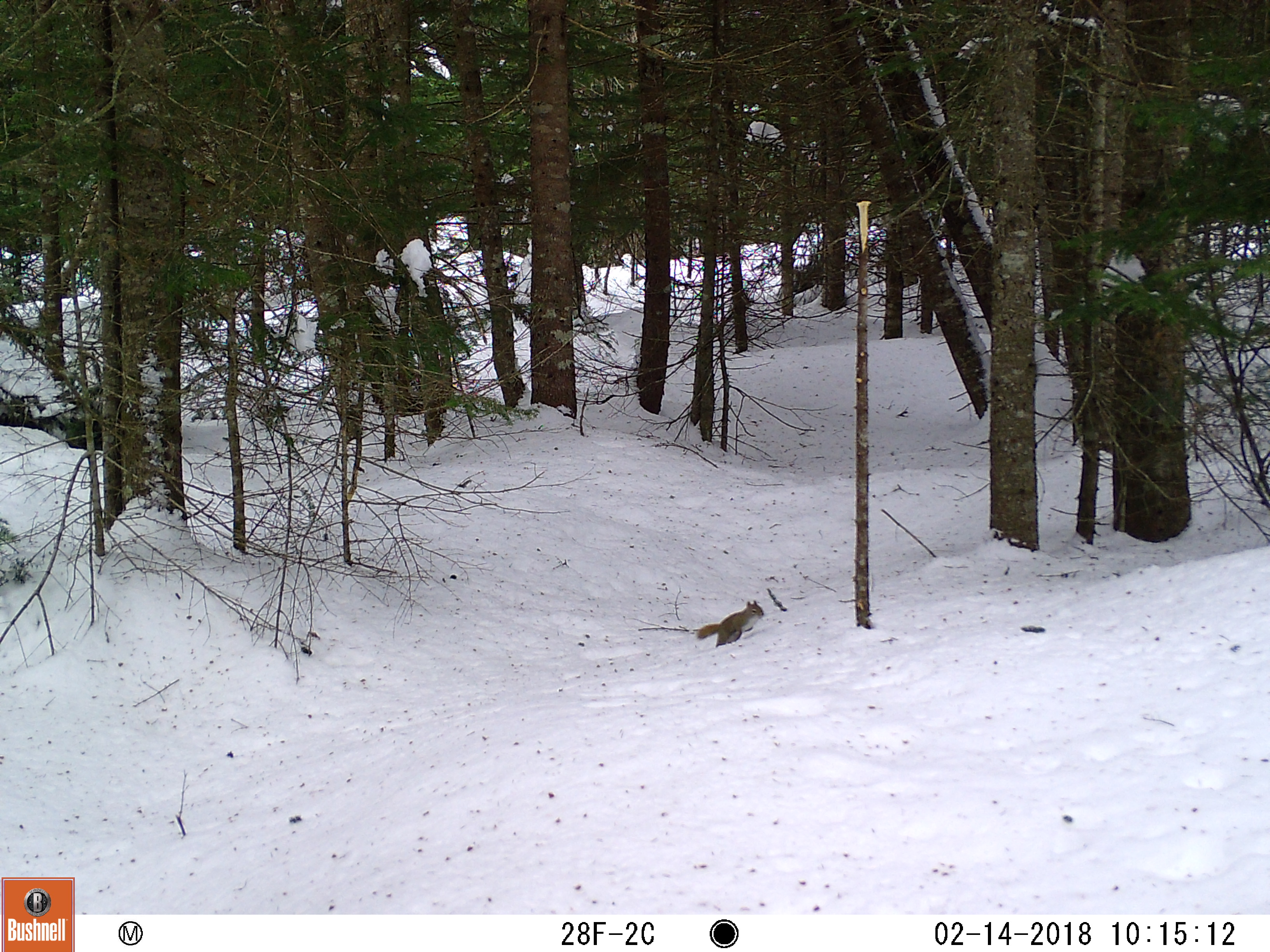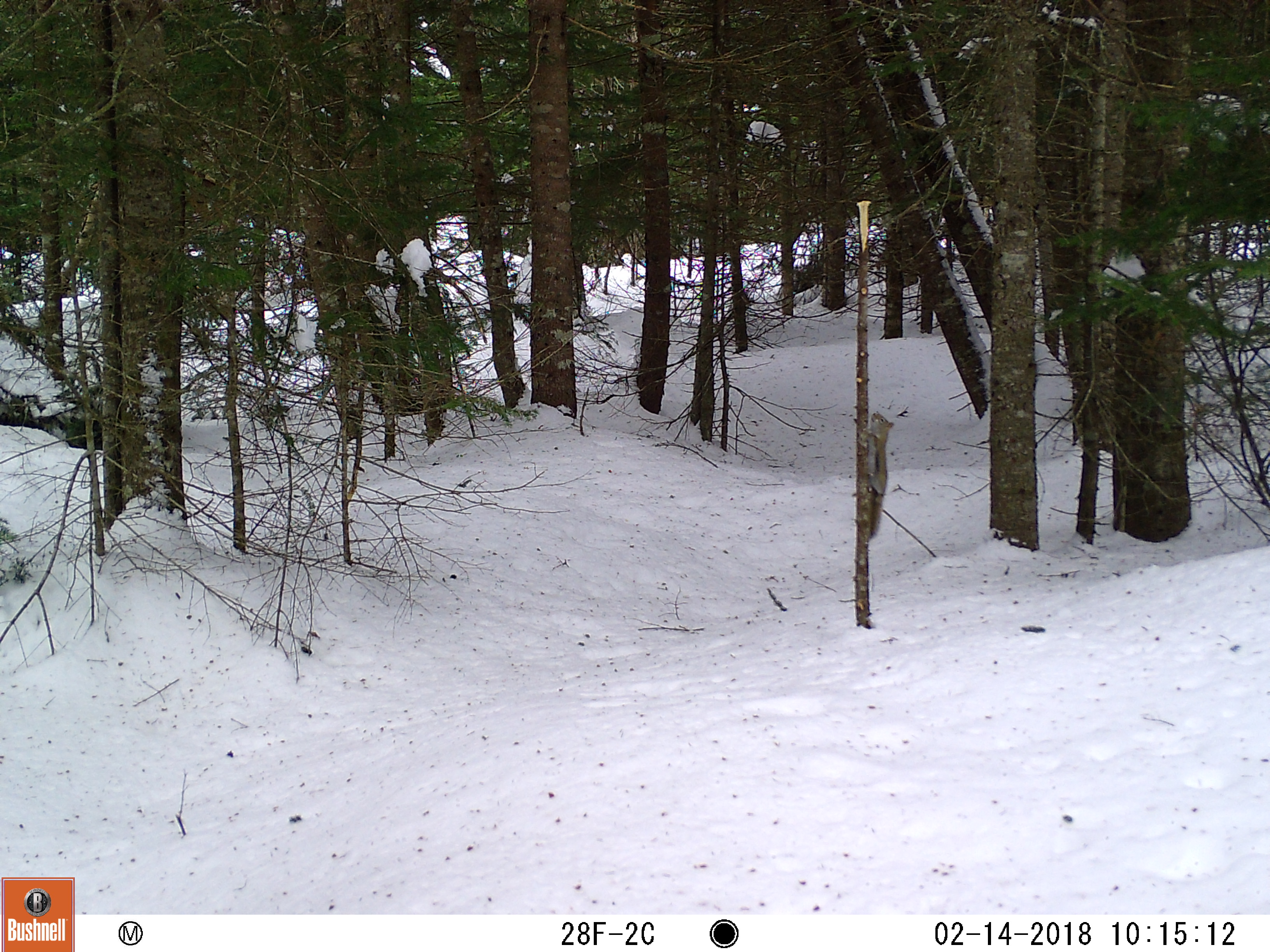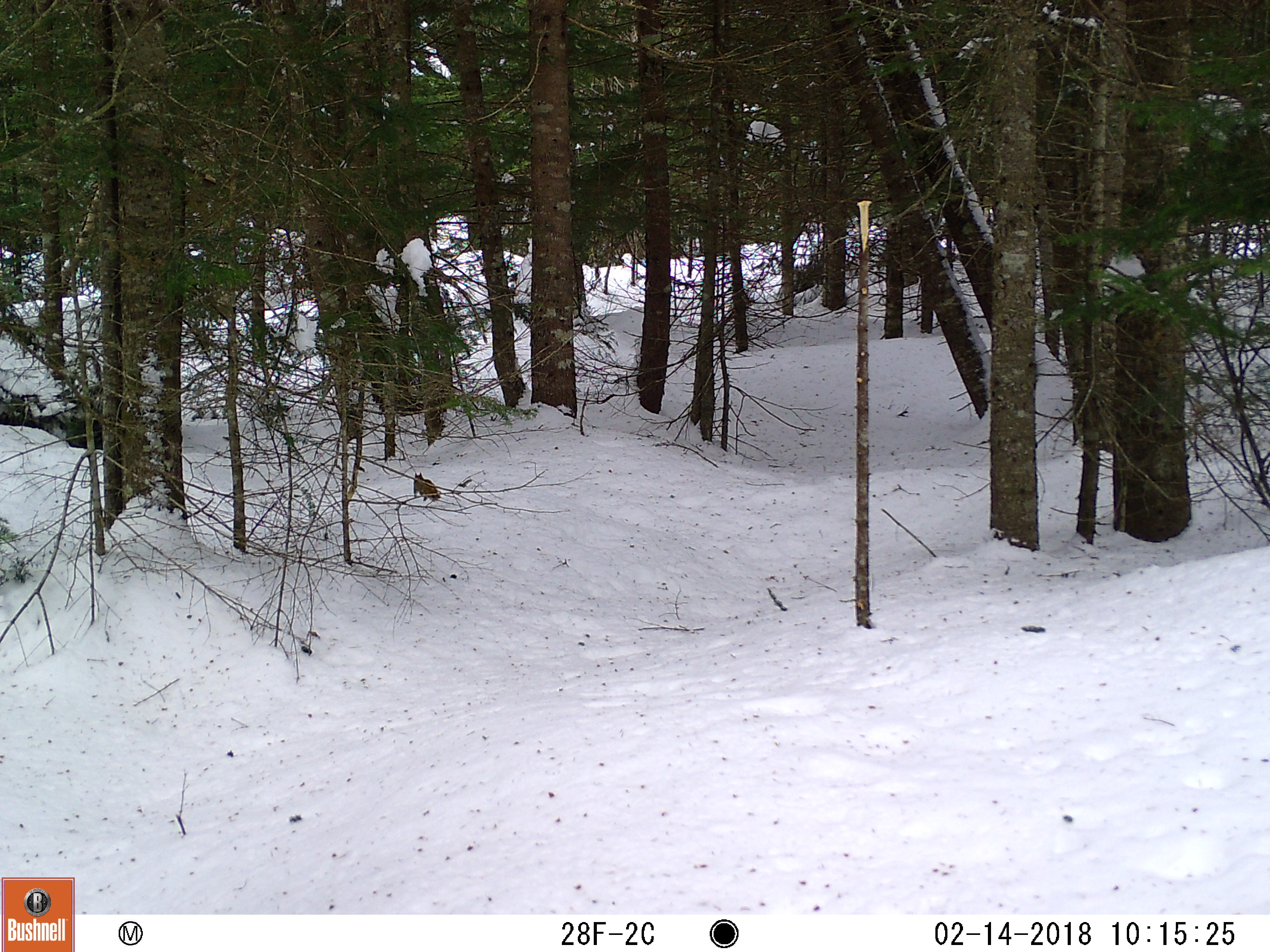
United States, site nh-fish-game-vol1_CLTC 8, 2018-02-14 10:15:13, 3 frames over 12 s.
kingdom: Animalia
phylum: Chordata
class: Mammalia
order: Rodentia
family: Sciuridae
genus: Tamiasciurus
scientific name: Tamiasciurus hudsonicus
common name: red squirrel